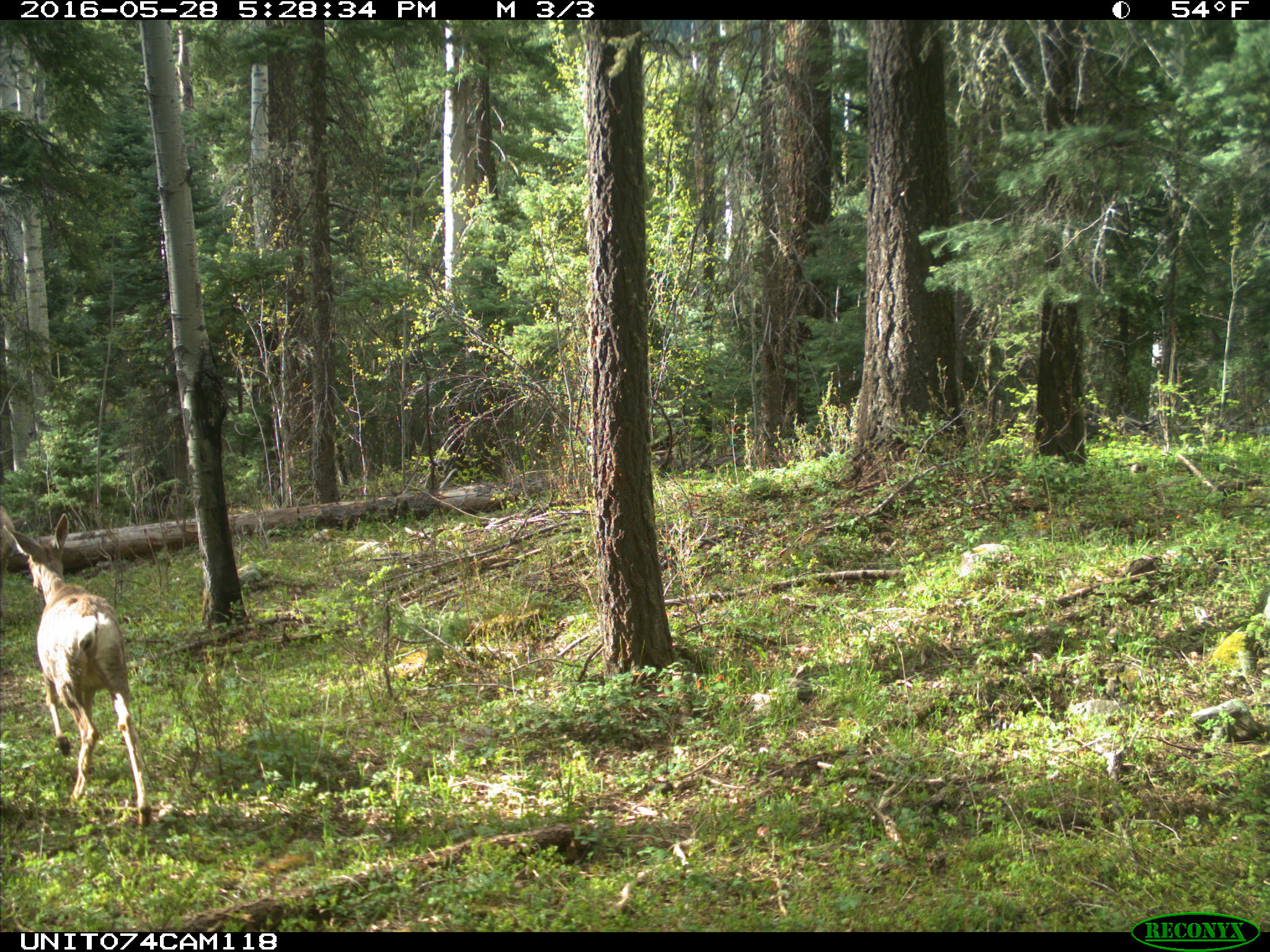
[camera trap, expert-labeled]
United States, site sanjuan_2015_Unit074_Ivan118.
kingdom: Animalia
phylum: Chordata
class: Mammalia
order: Artiodactyla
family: Cervidae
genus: Odocoileus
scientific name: Odocoileus hemionus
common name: mule deer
Odocoileus hemionus (mule deer).